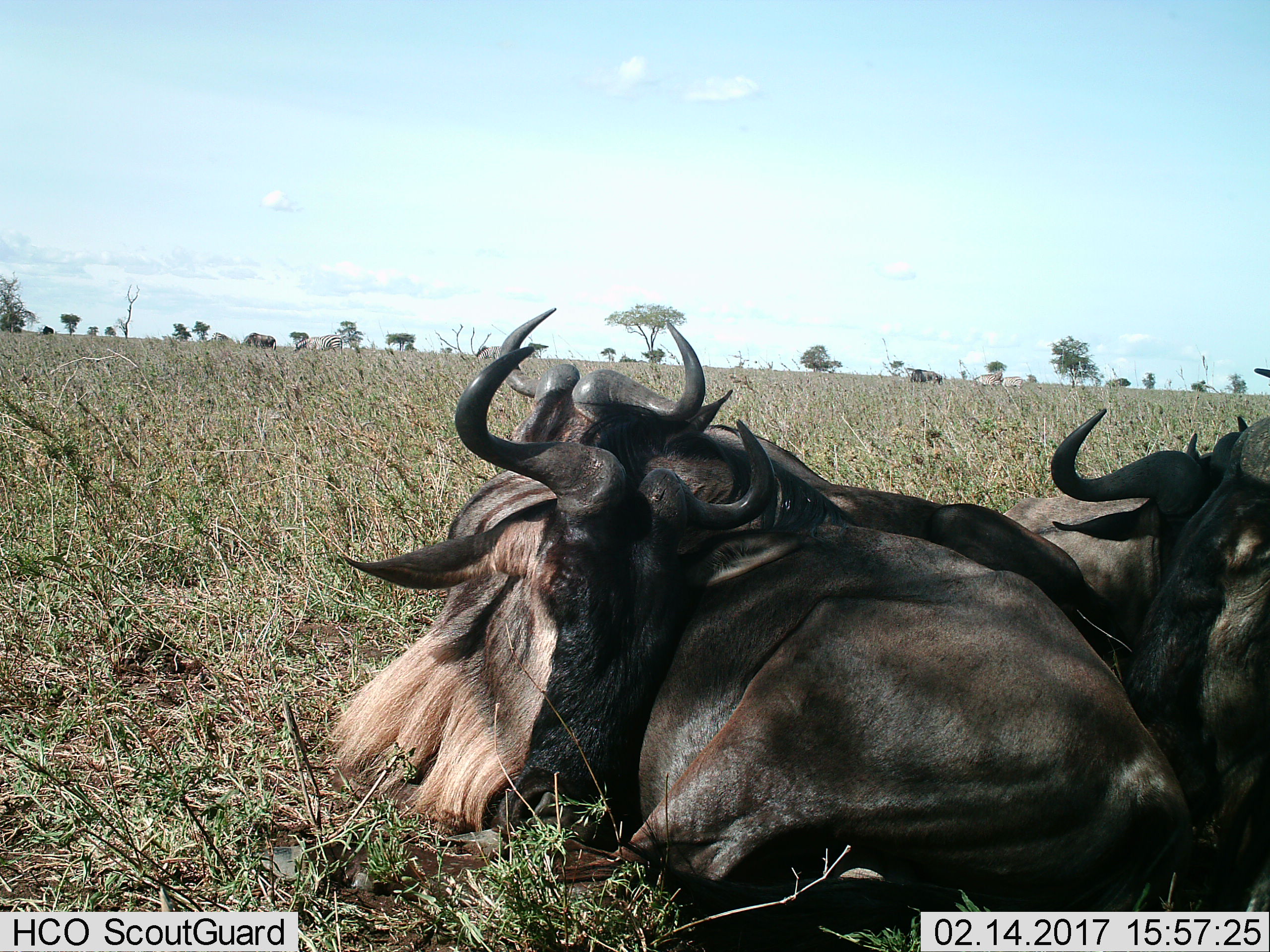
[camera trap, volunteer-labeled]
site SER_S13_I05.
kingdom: Animalia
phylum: Chordata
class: Mammalia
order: Artiodactyla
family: Bovidae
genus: Connochaetes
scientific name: Connochaetes taurinus taurinus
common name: blue wildebeest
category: wildebeestblue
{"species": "wildebeestblue (blue wildebeest) (Connochaetes taurinus taurinus)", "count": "4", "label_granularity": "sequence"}